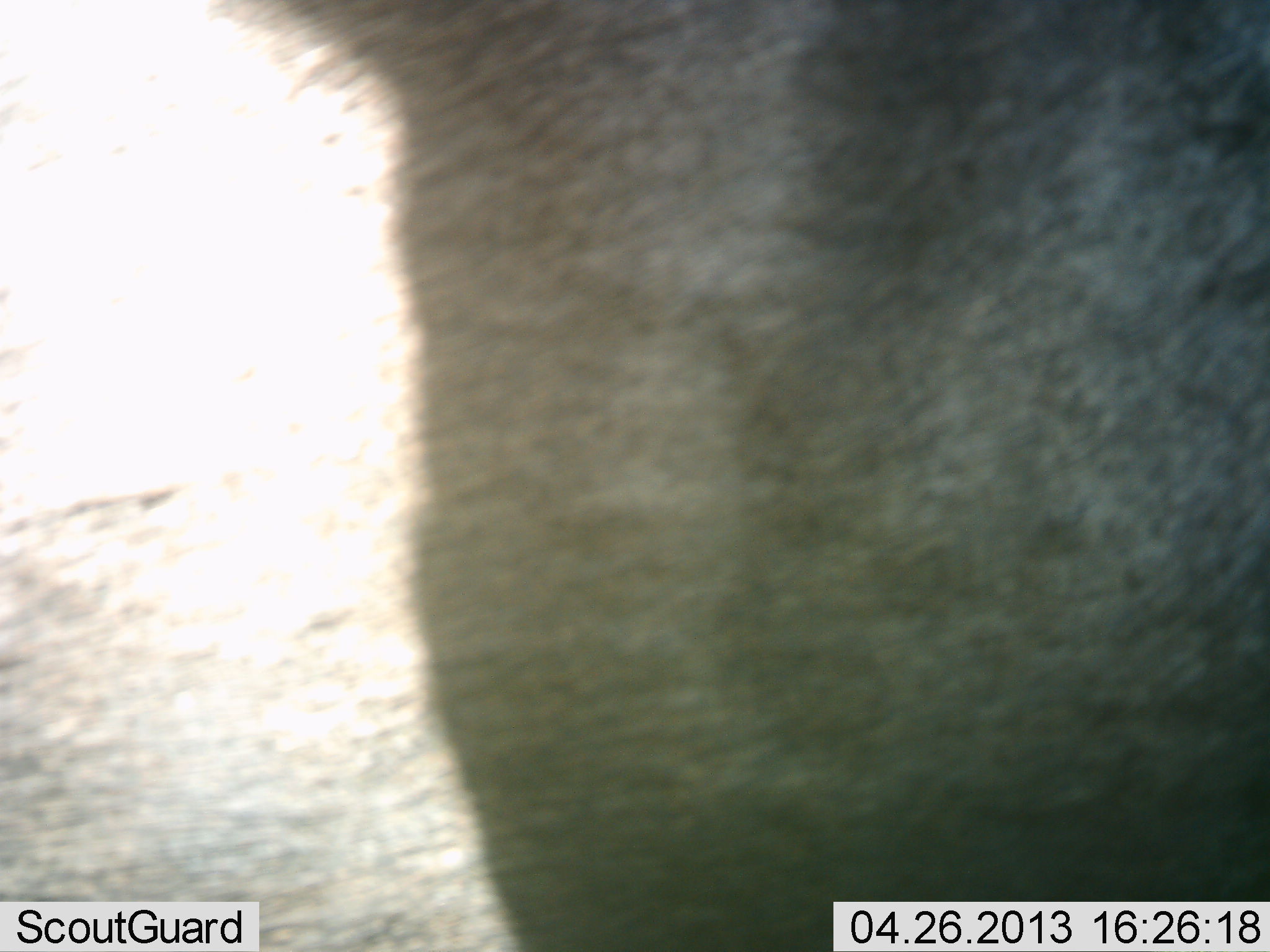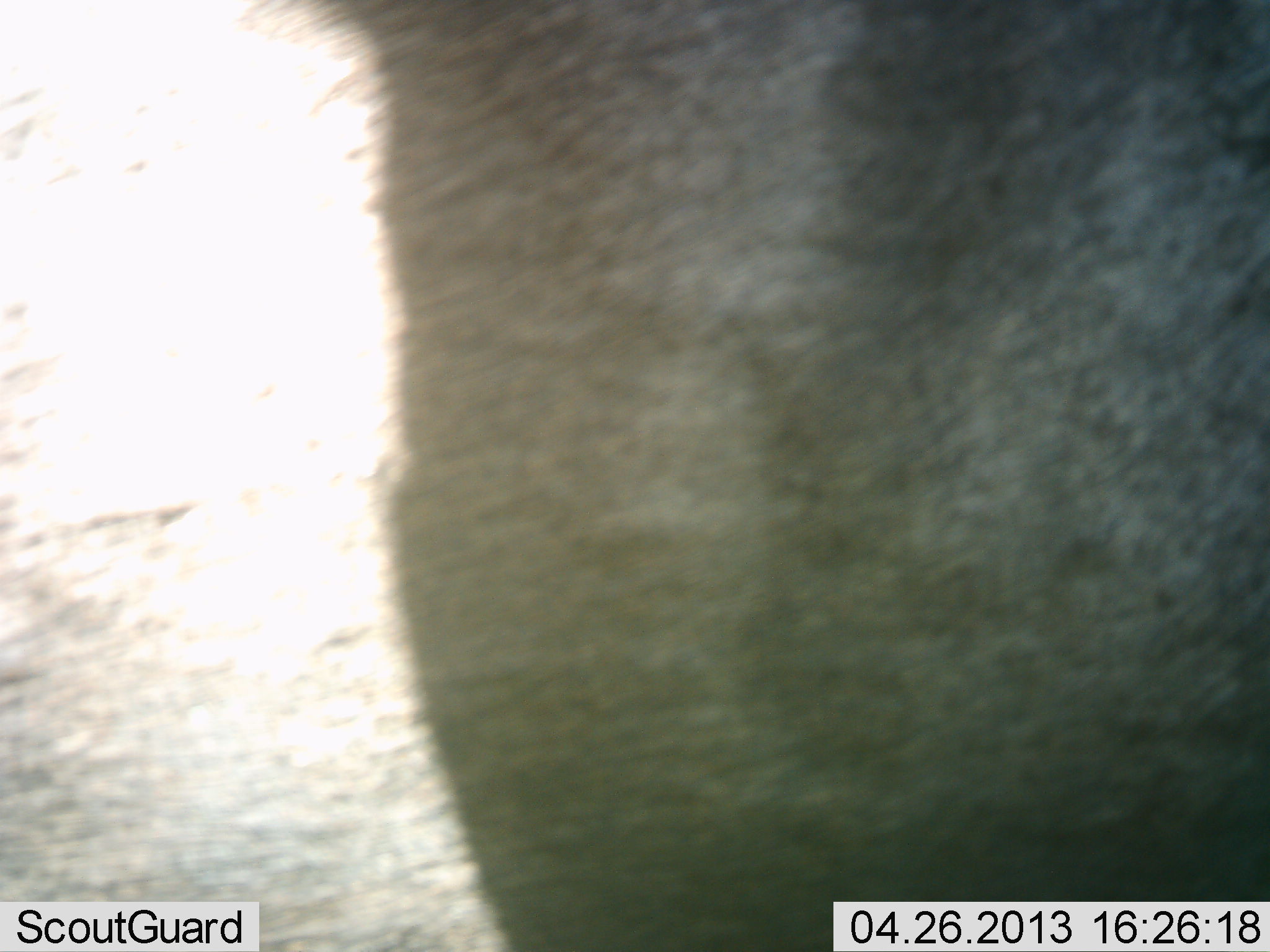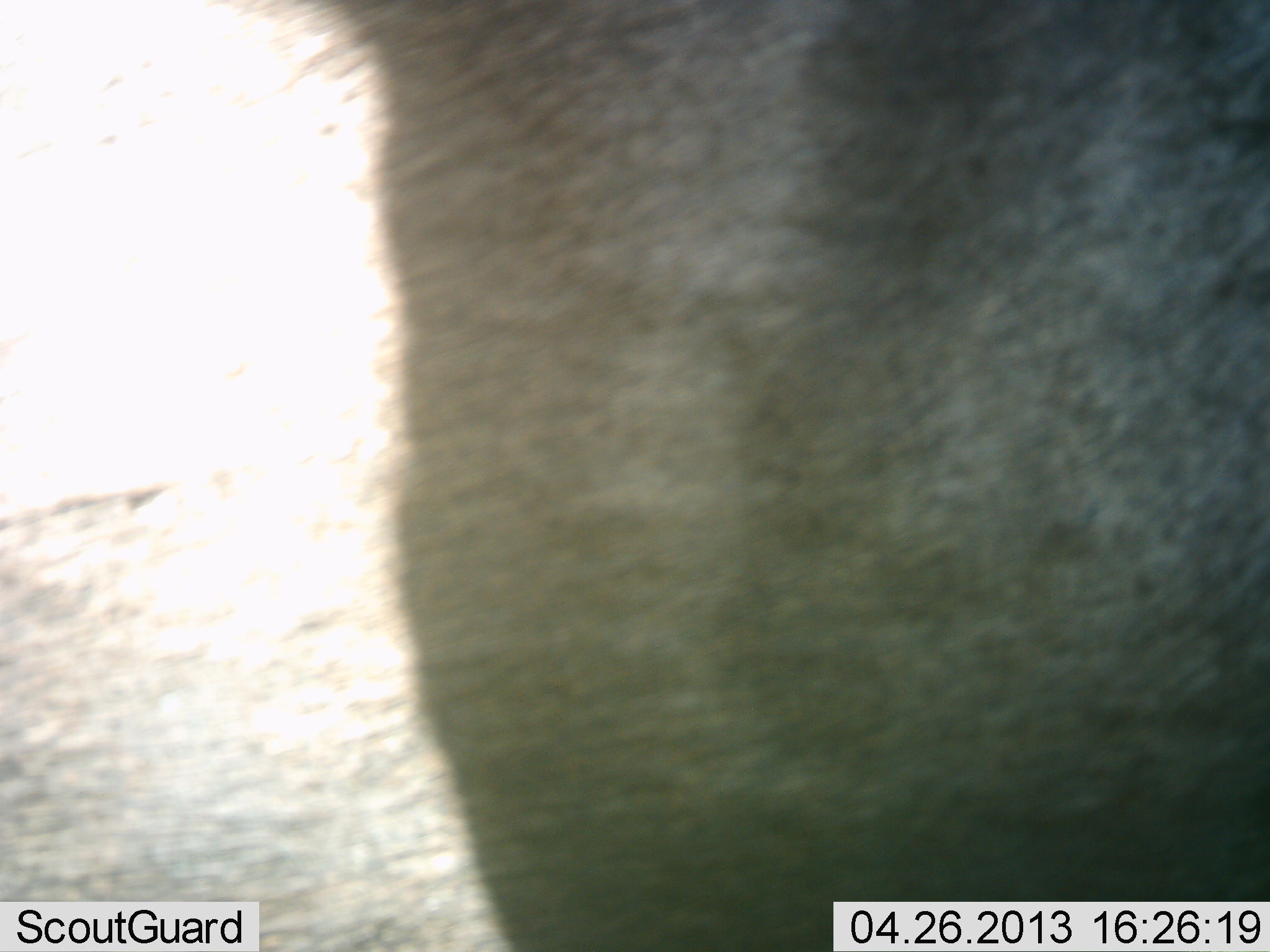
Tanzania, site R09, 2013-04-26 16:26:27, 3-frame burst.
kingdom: Animalia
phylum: Chordata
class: Mammalia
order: Artiodactyla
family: Bovidae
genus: Connochaetes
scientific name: Connochaetes taurinus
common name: blue wildebeest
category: wildebeest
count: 1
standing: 100%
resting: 0%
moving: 0%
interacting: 0%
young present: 0%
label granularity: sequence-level